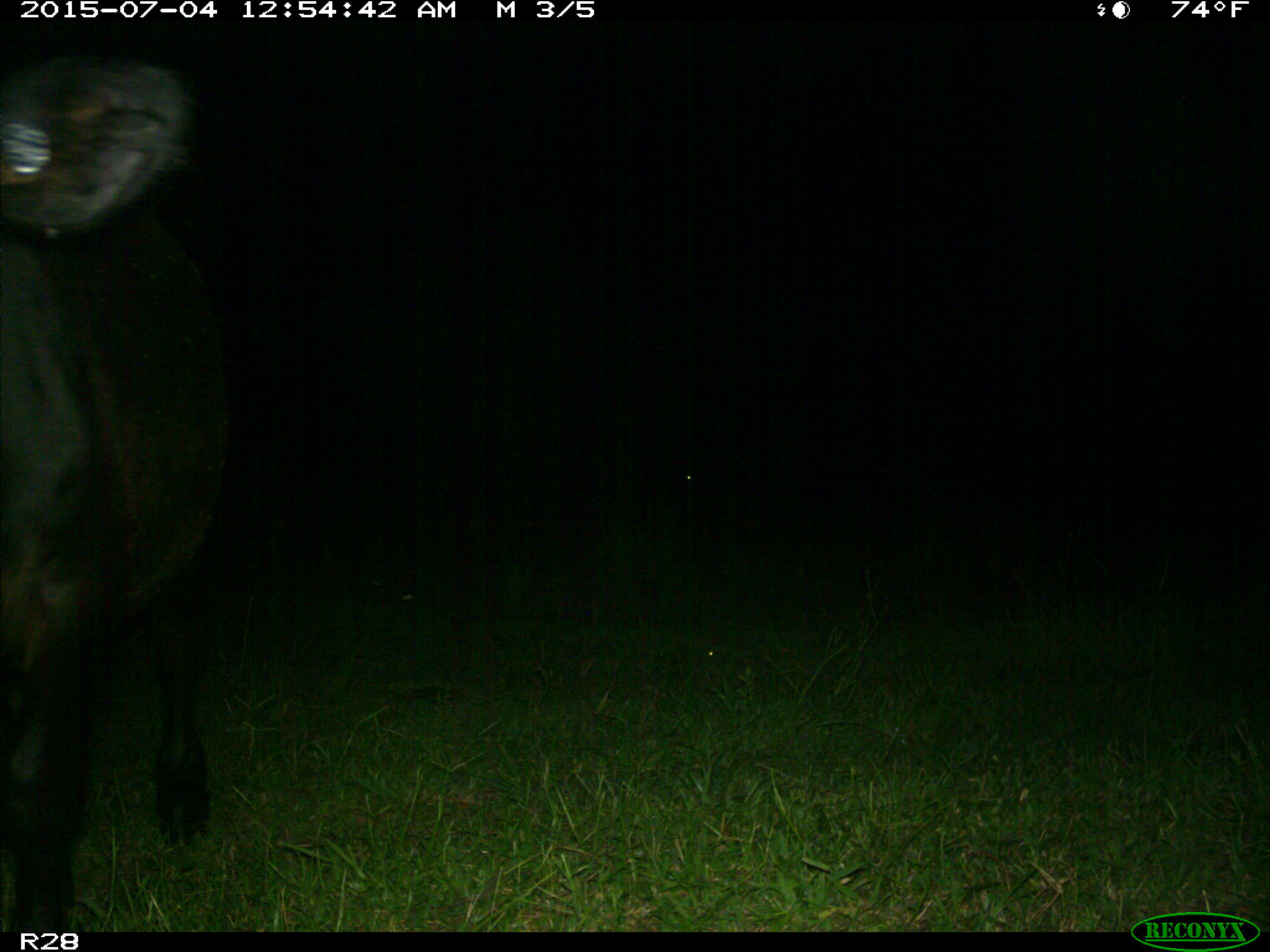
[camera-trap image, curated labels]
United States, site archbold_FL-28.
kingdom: Animalia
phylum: Chordata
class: Mammalia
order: Artiodactyla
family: Bovidae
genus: Bos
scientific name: Bos taurus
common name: domestic cow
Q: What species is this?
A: Bos taurus (domestic cow).